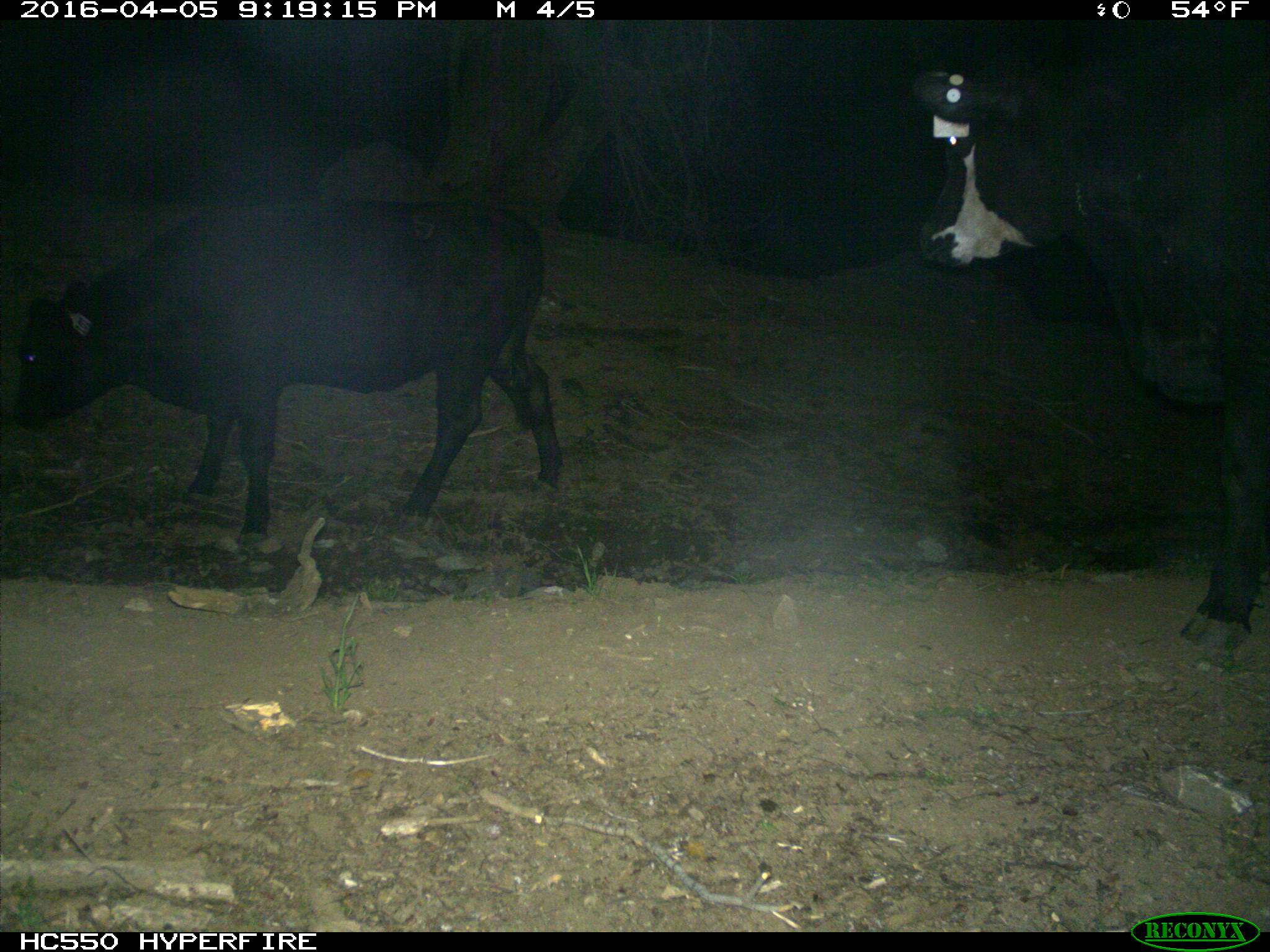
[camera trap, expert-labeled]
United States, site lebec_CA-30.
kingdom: Animalia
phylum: Chordata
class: Mammalia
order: Artiodactyla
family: Bovidae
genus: Bos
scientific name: Bos taurus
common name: domestic cow